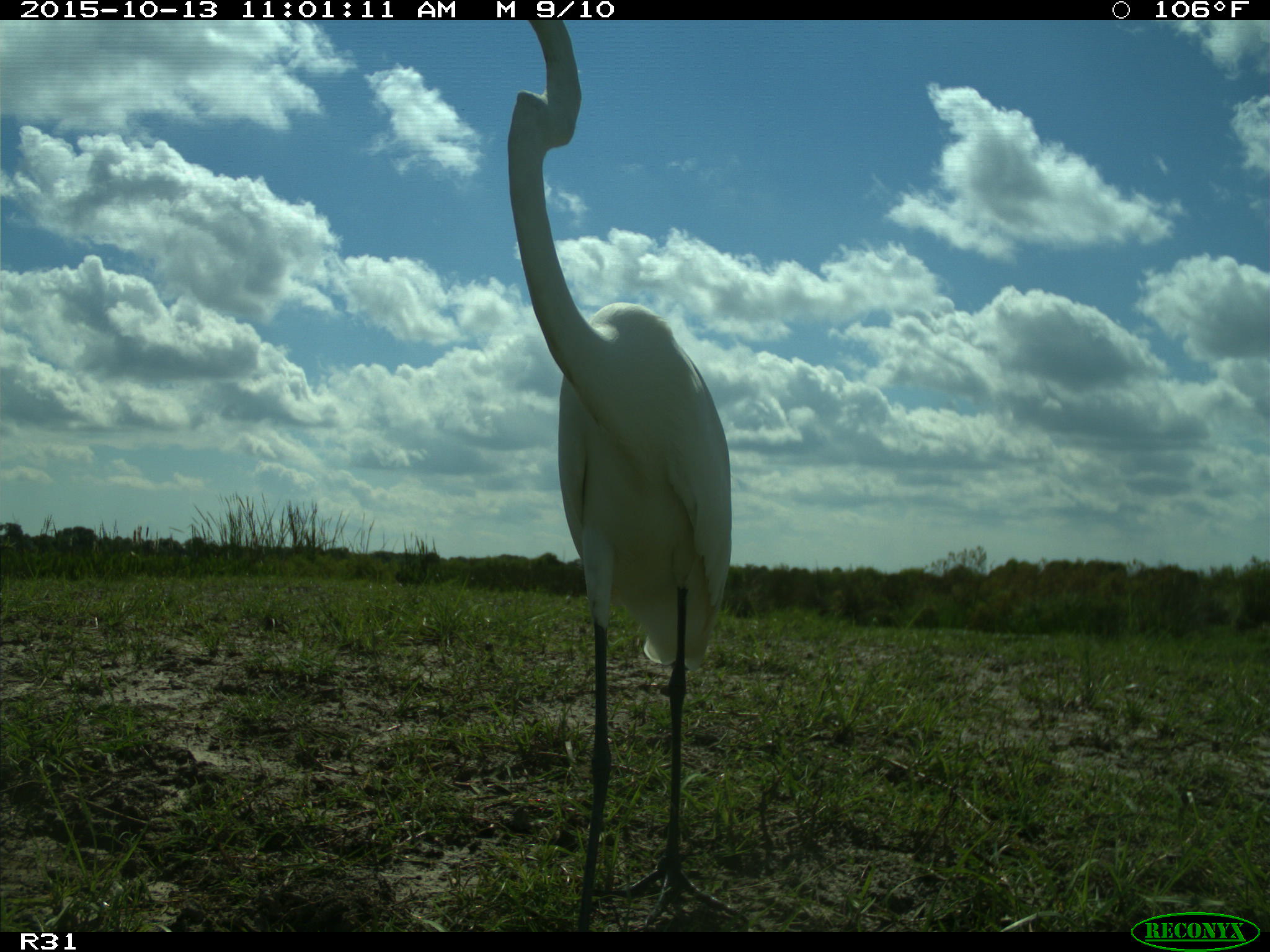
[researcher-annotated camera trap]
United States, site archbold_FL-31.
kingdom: Animalia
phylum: Chordata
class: Aves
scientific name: Aves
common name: birds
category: unidentified bird